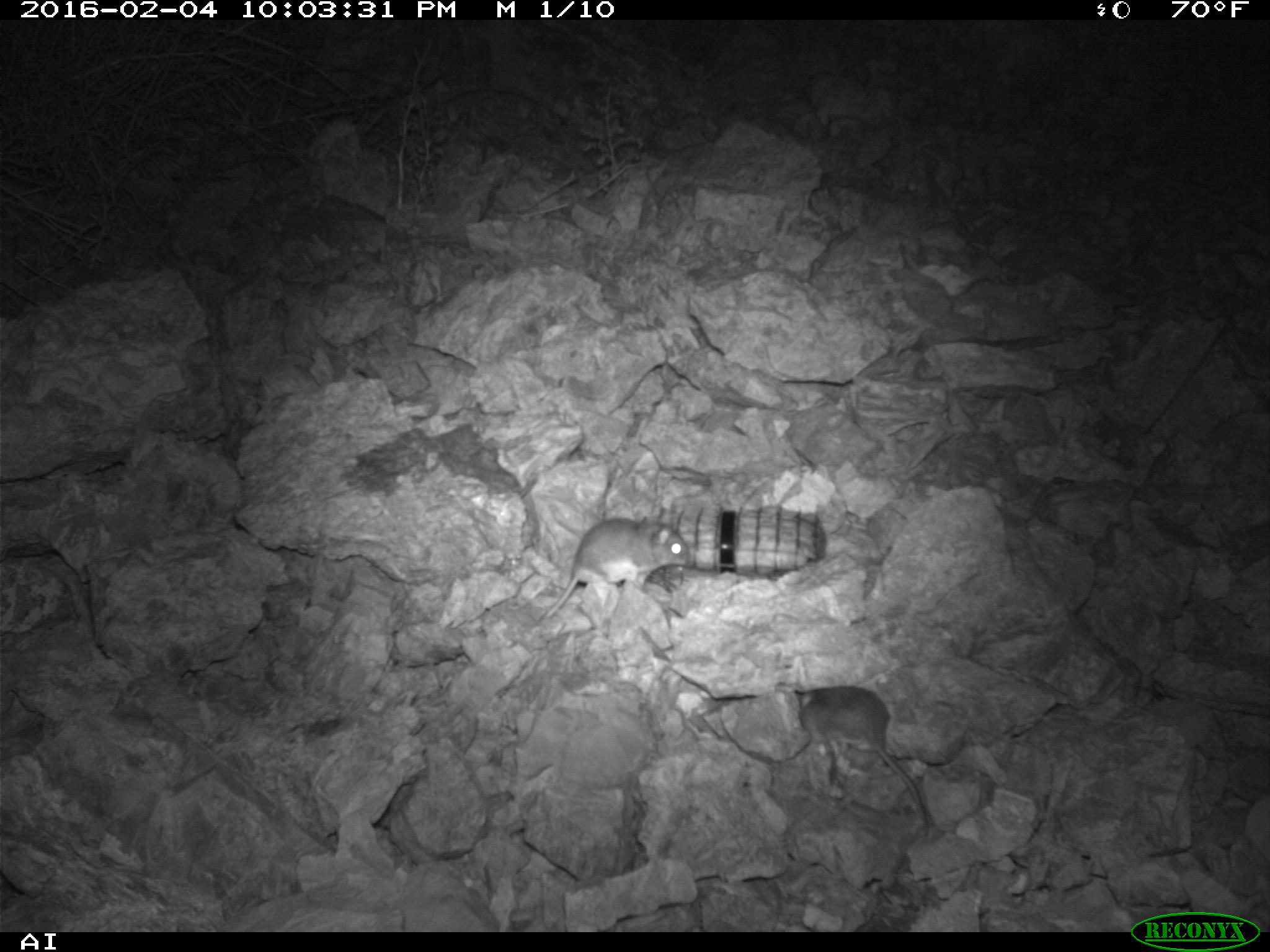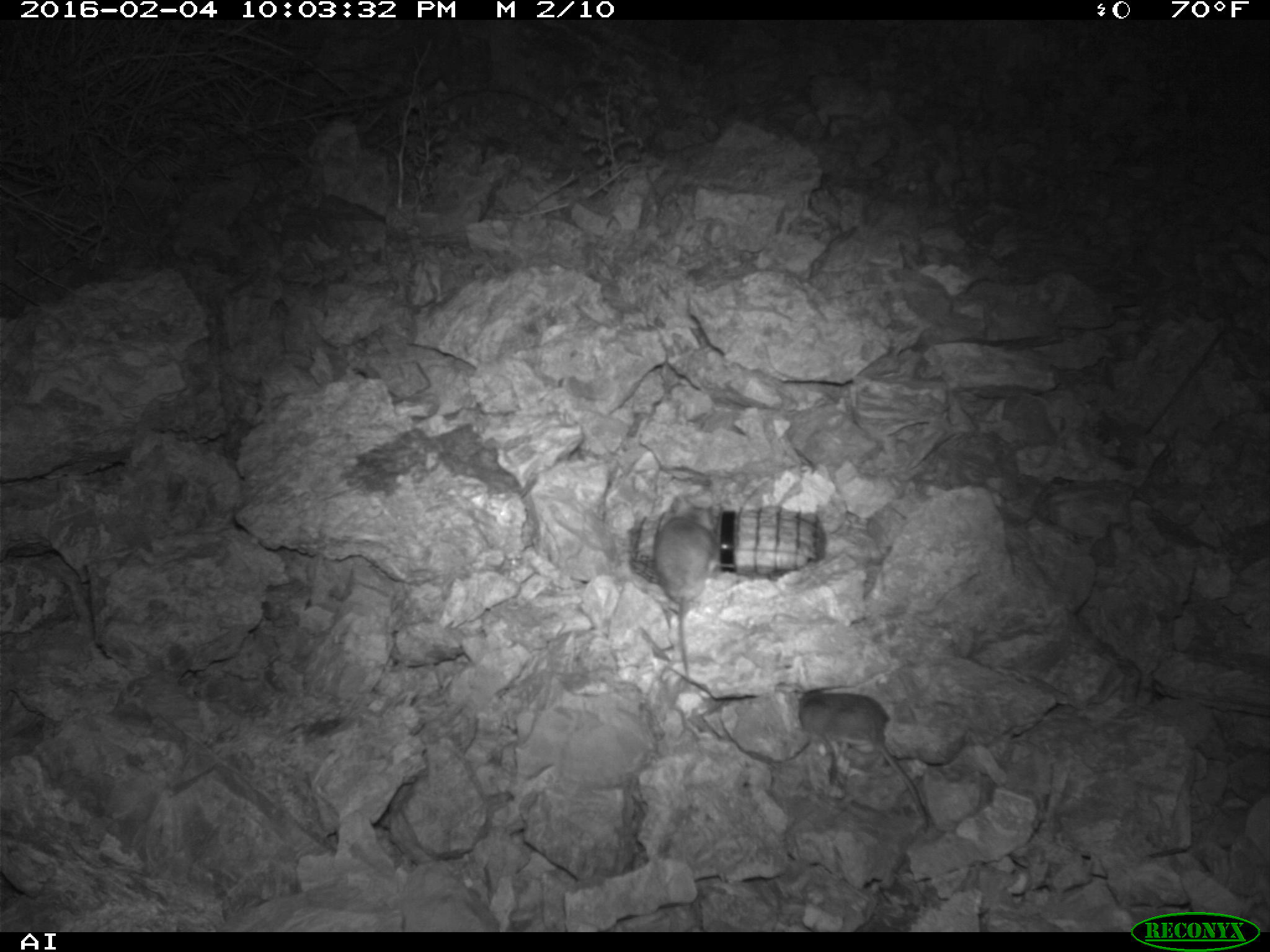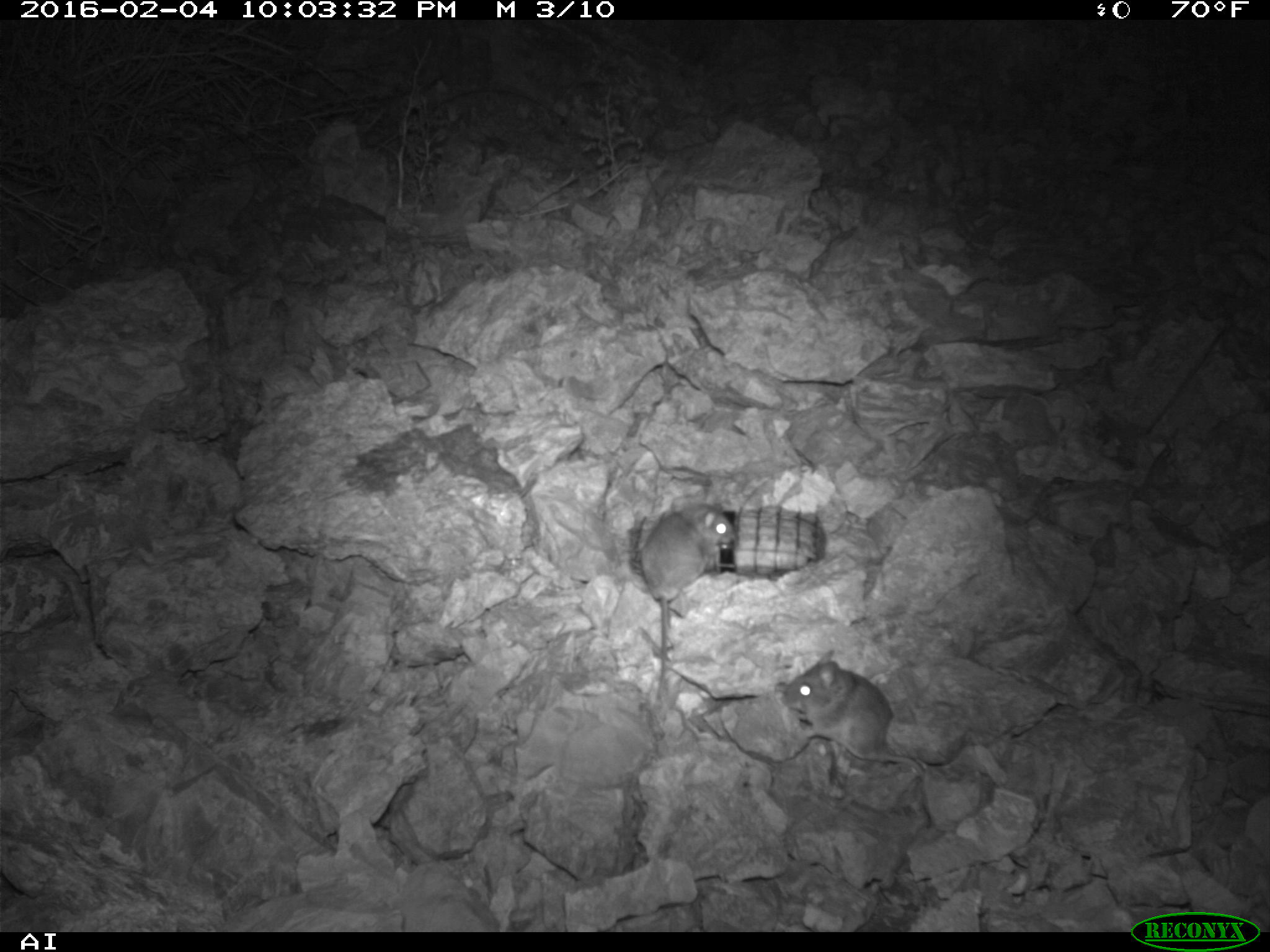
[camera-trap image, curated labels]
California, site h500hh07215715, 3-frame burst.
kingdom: Animalia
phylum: Chordata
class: Mammalia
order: Rodentia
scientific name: Rodentia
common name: rodent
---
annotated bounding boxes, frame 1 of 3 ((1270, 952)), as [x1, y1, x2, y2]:
rodent: [792, 682, 933, 839]; [541, 519, 686, 623]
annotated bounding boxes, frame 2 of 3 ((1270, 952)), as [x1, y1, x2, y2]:
rodent: [800, 685, 933, 832]; [655, 495, 716, 679]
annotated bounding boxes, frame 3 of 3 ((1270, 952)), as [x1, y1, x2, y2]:
rodent: [638, 501, 735, 696]; [778, 649, 920, 767]